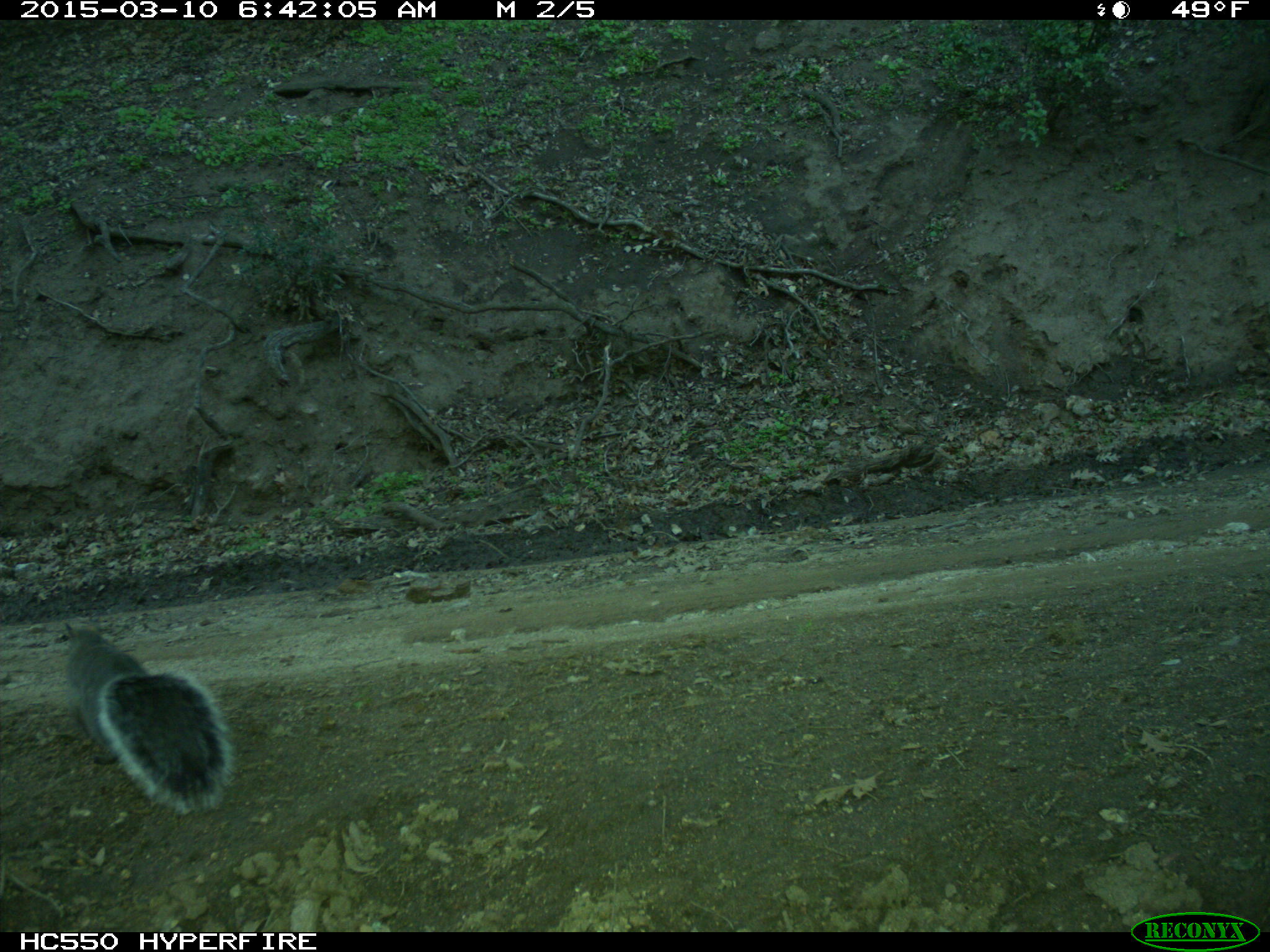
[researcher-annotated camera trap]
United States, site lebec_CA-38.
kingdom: Animalia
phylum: Chordata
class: Mammalia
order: Rodentia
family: Sciuridae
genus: Sciurus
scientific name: Sciurus carolinensis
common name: eastern gray squirrel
Sciurus carolinensis (eastern gray squirrel).